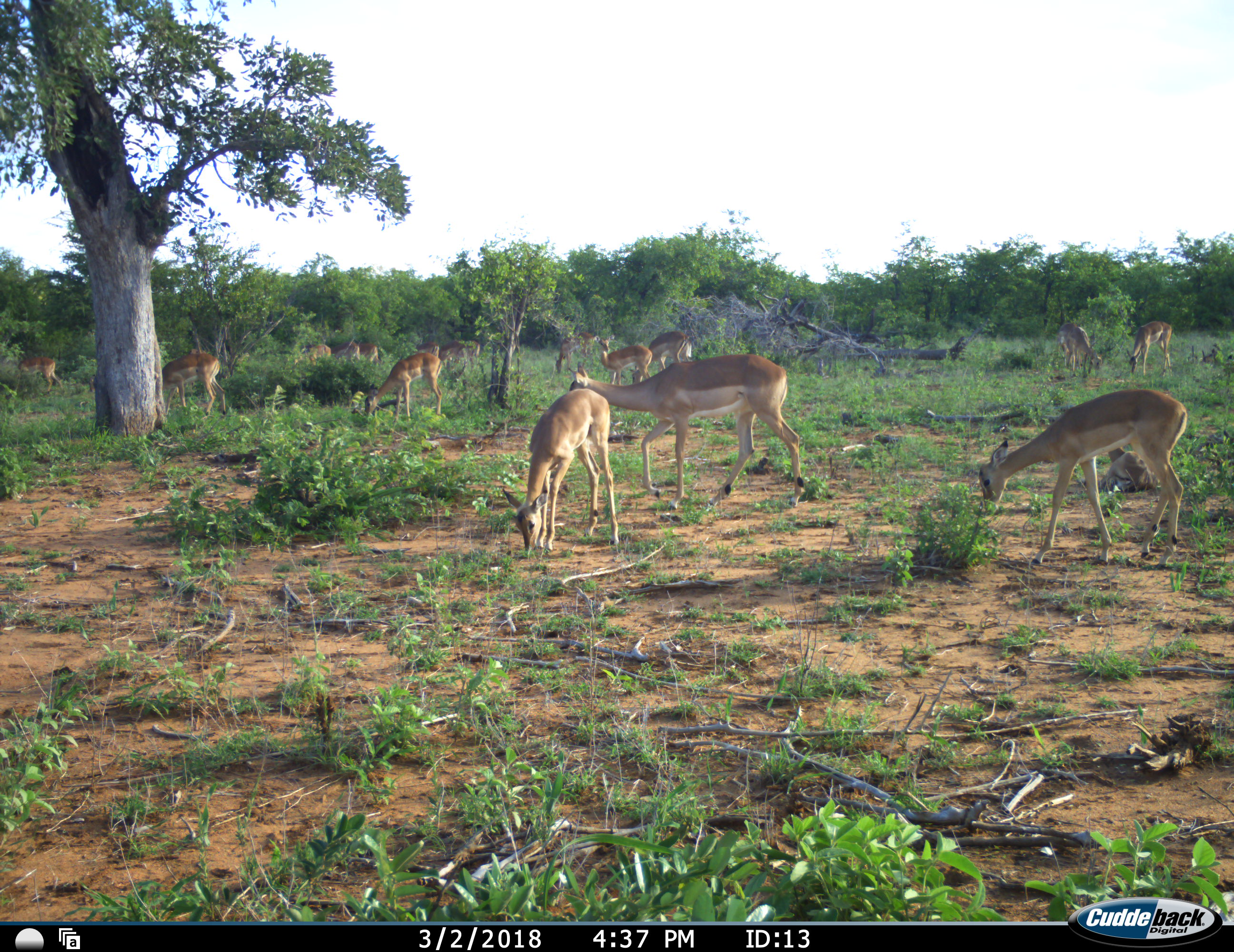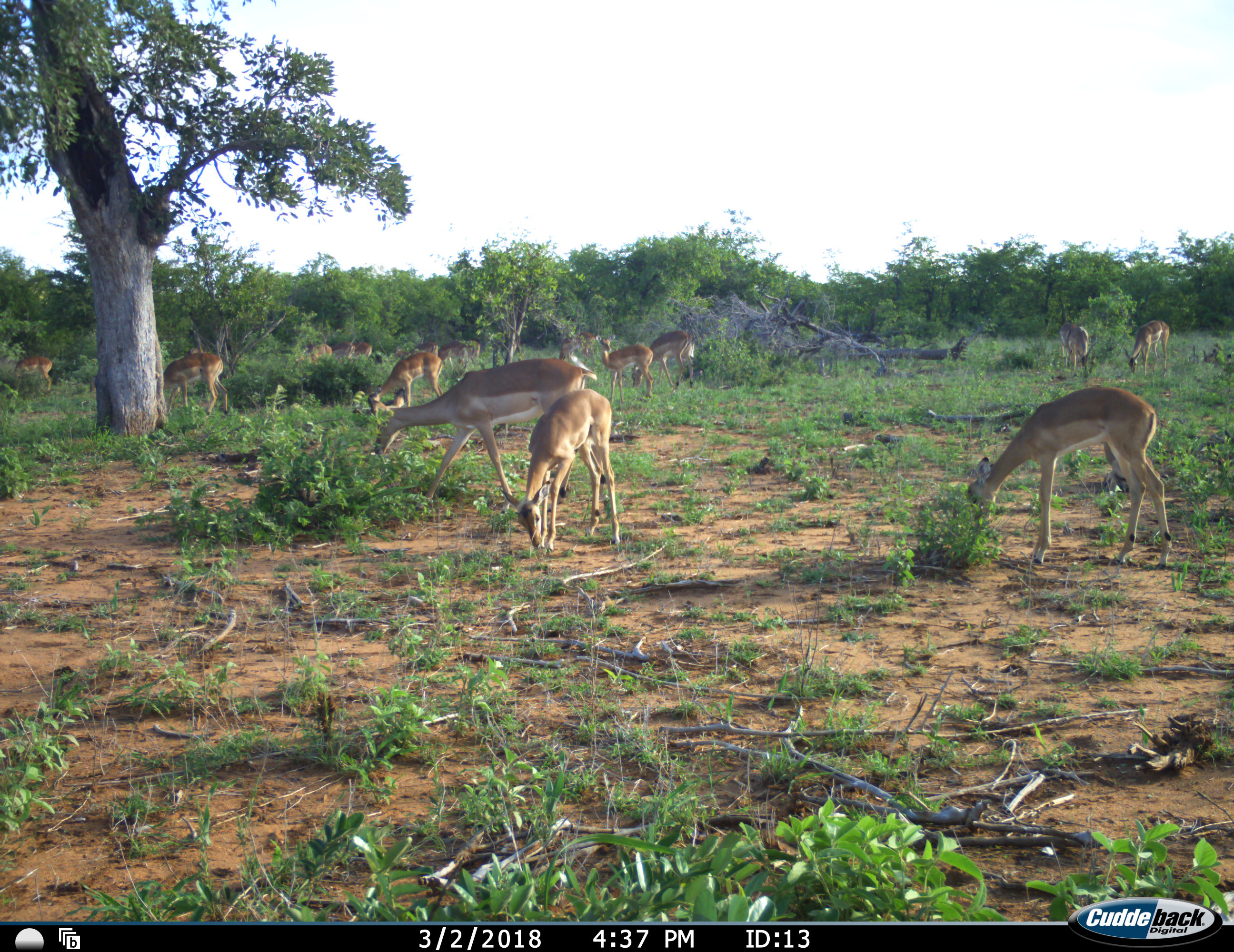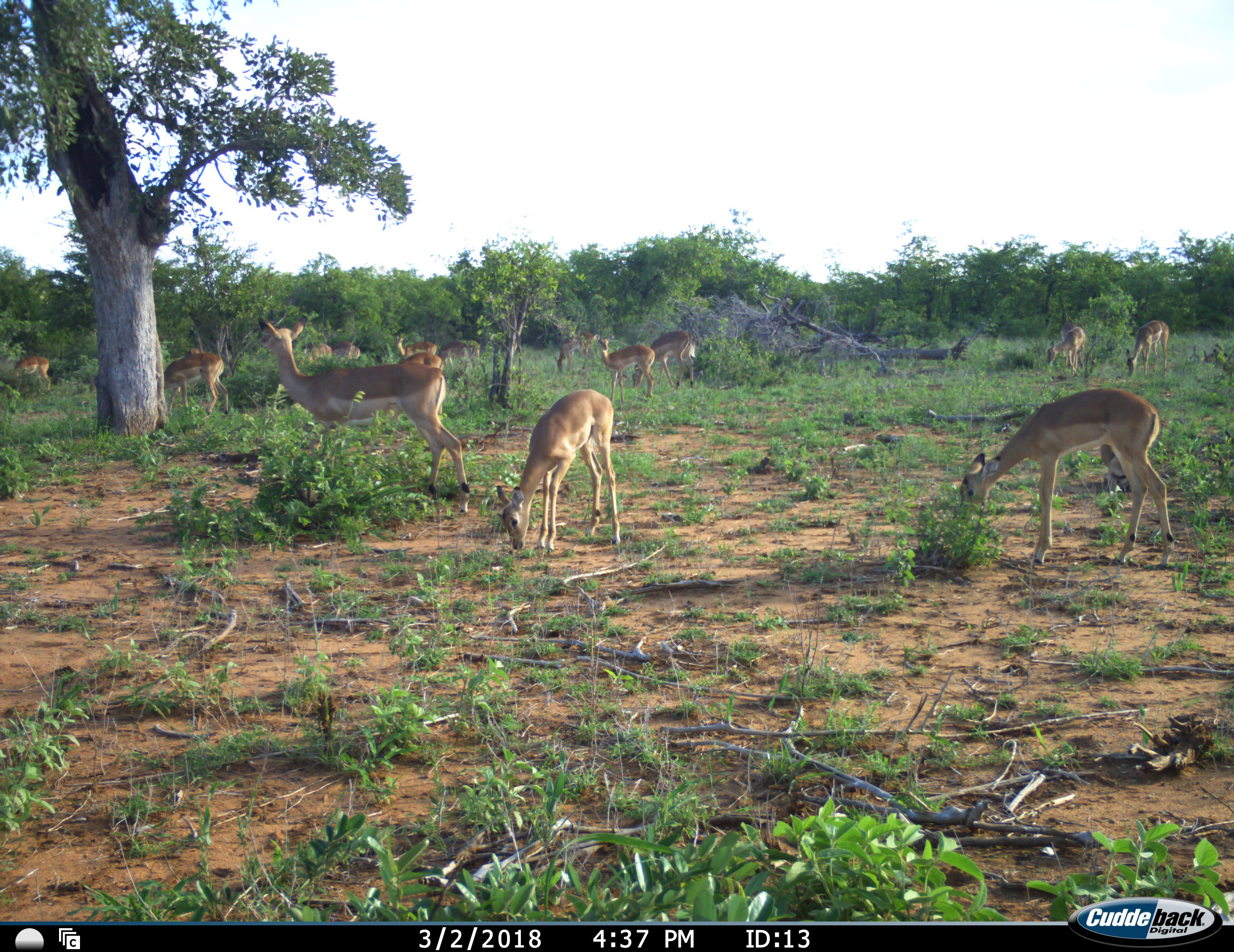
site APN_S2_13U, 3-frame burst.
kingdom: Animalia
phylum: Chordata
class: Mammalia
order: Artiodactyla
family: Bovidae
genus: Aepyceros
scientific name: Aepyceros melampus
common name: impala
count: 11-50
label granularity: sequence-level